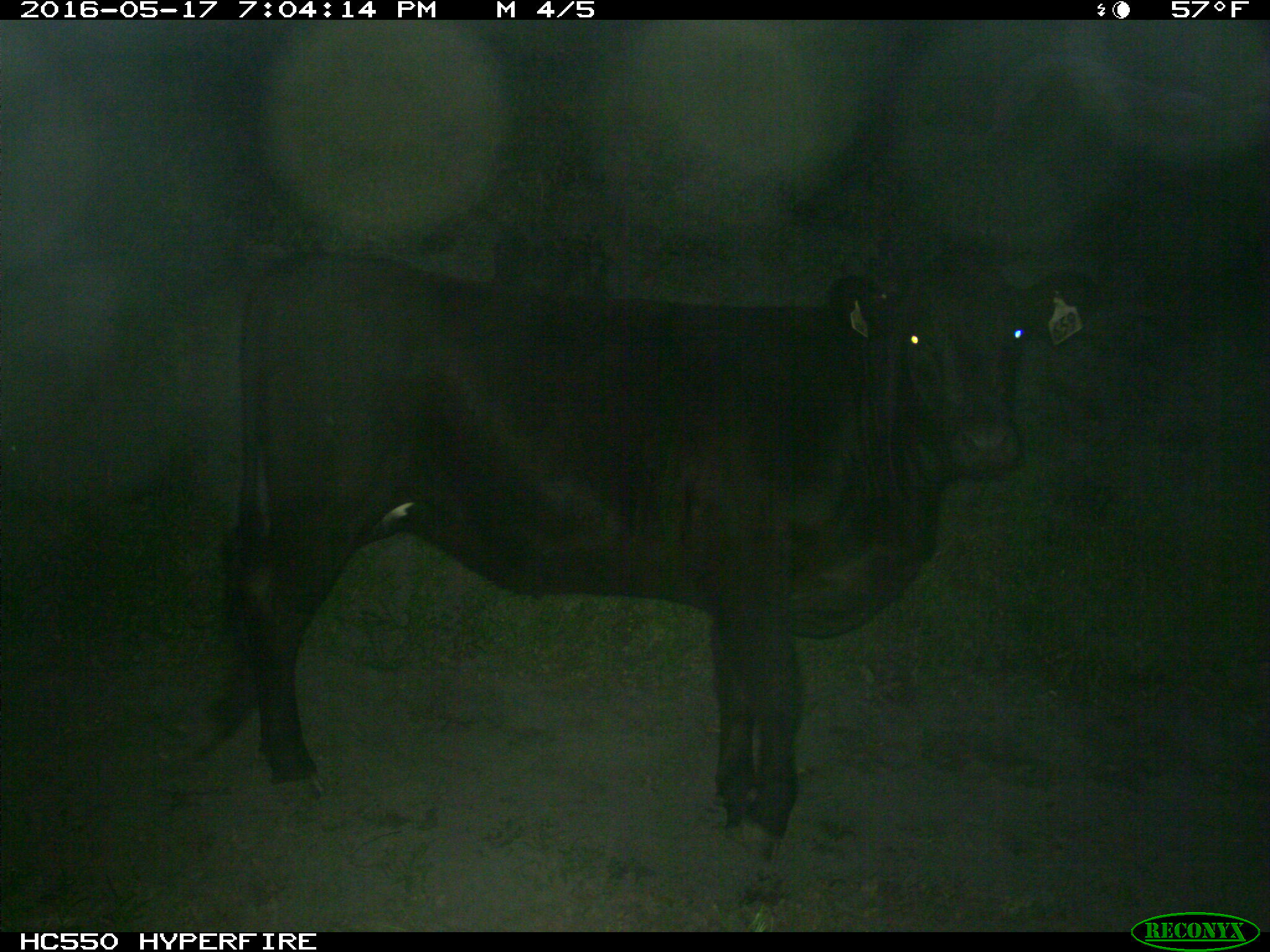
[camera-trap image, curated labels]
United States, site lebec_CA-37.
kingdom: Animalia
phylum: Chordata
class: Mammalia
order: Artiodactyla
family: Bovidae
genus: Bos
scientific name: Bos taurus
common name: domestic cow